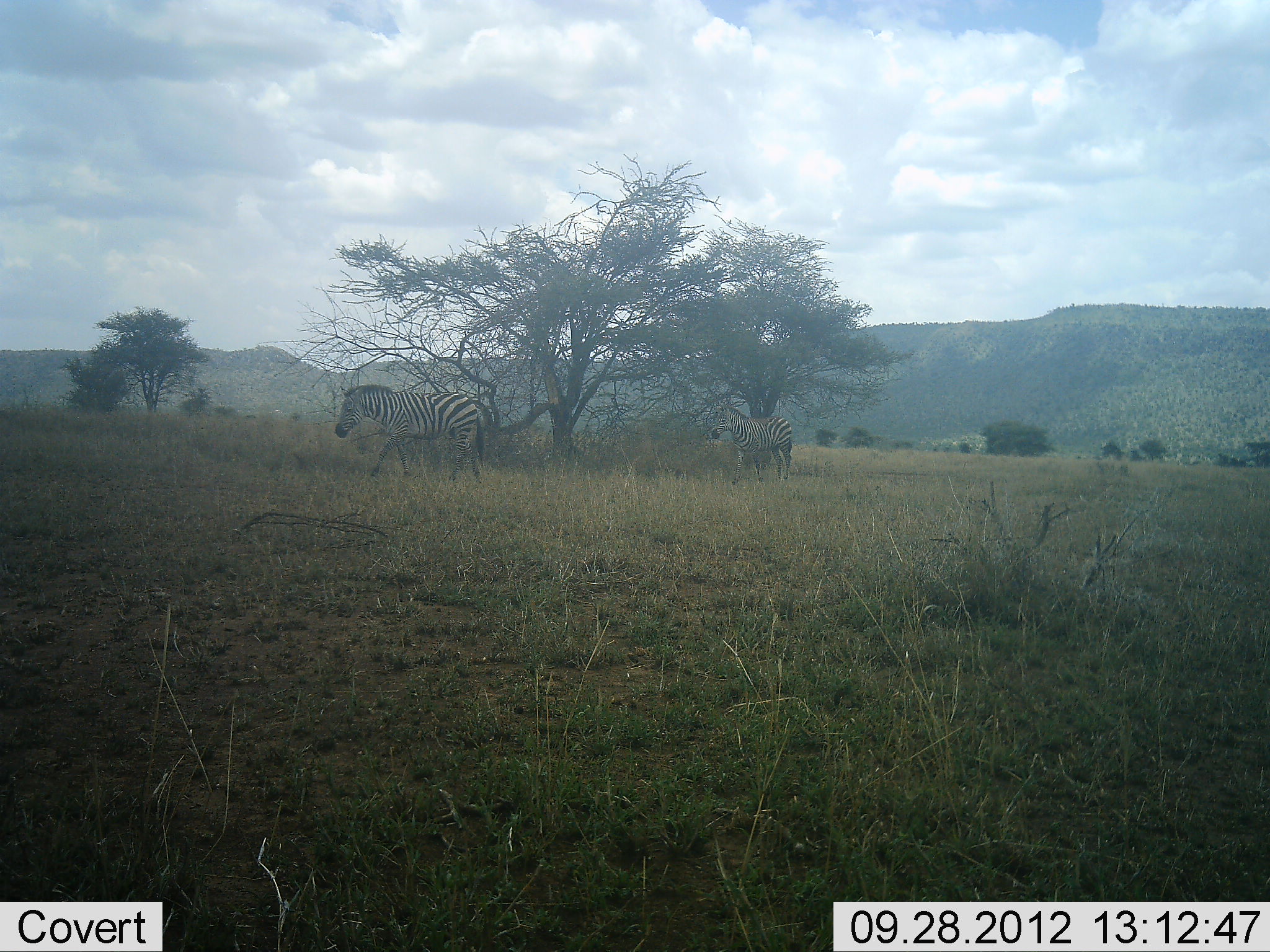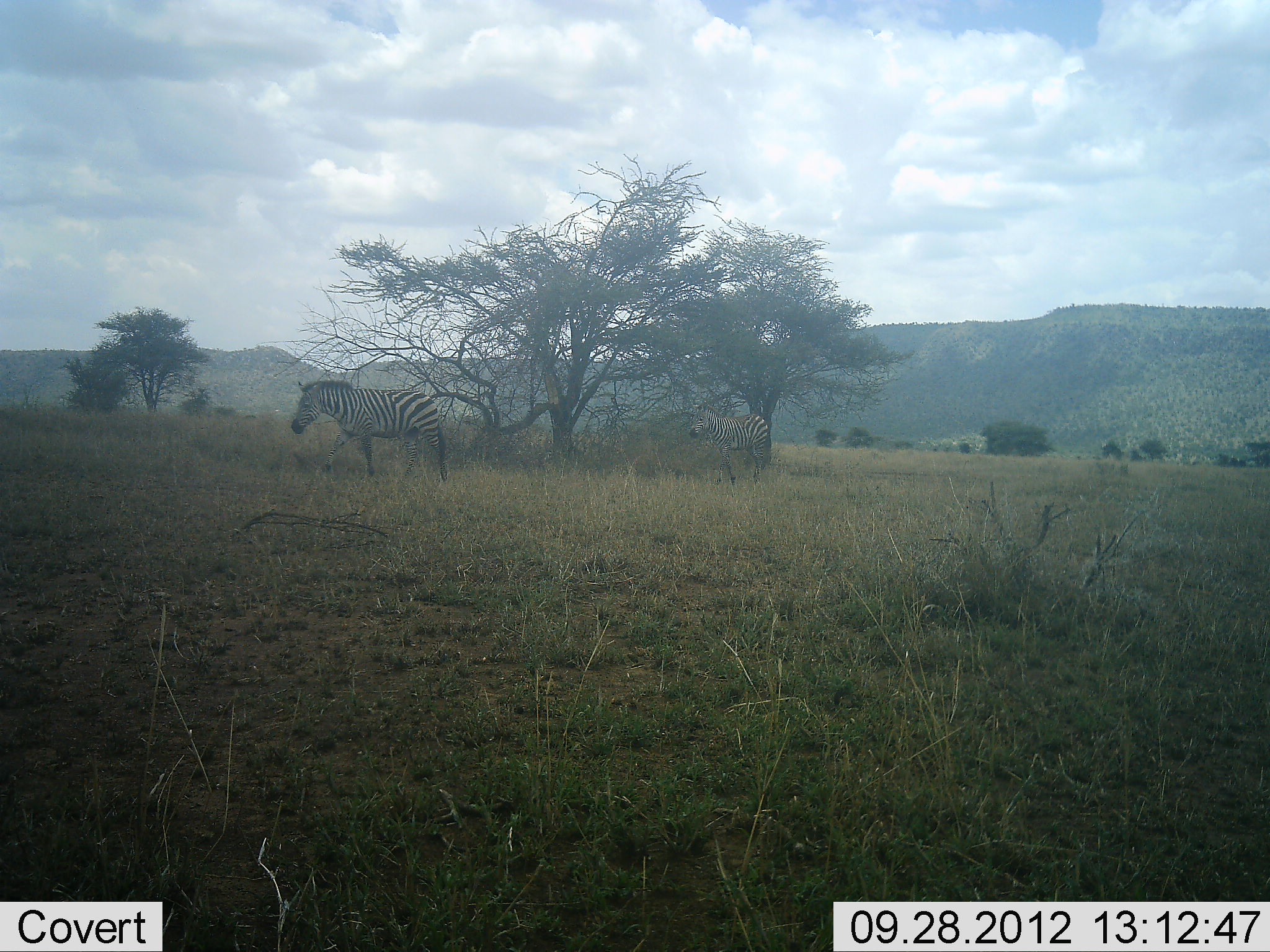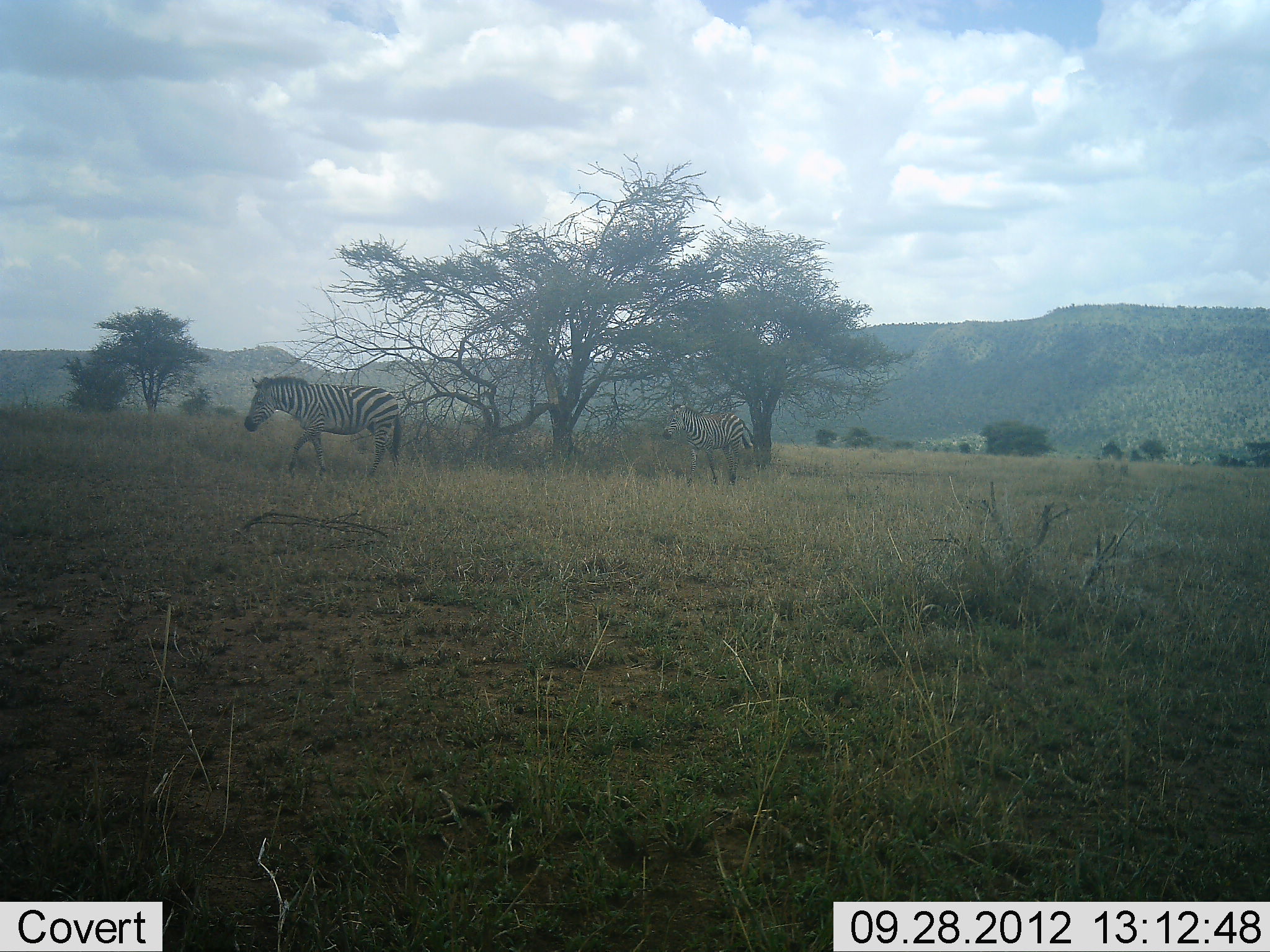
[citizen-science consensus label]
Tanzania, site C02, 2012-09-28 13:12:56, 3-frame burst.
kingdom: Animalia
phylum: Chordata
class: Mammalia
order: Perissodactyla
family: Equidae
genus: Equus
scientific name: Equus quagga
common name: plains zebra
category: zebra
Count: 2.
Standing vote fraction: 10%.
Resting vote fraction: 0%.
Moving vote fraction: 100%.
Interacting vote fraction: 0%.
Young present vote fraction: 0%.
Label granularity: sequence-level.